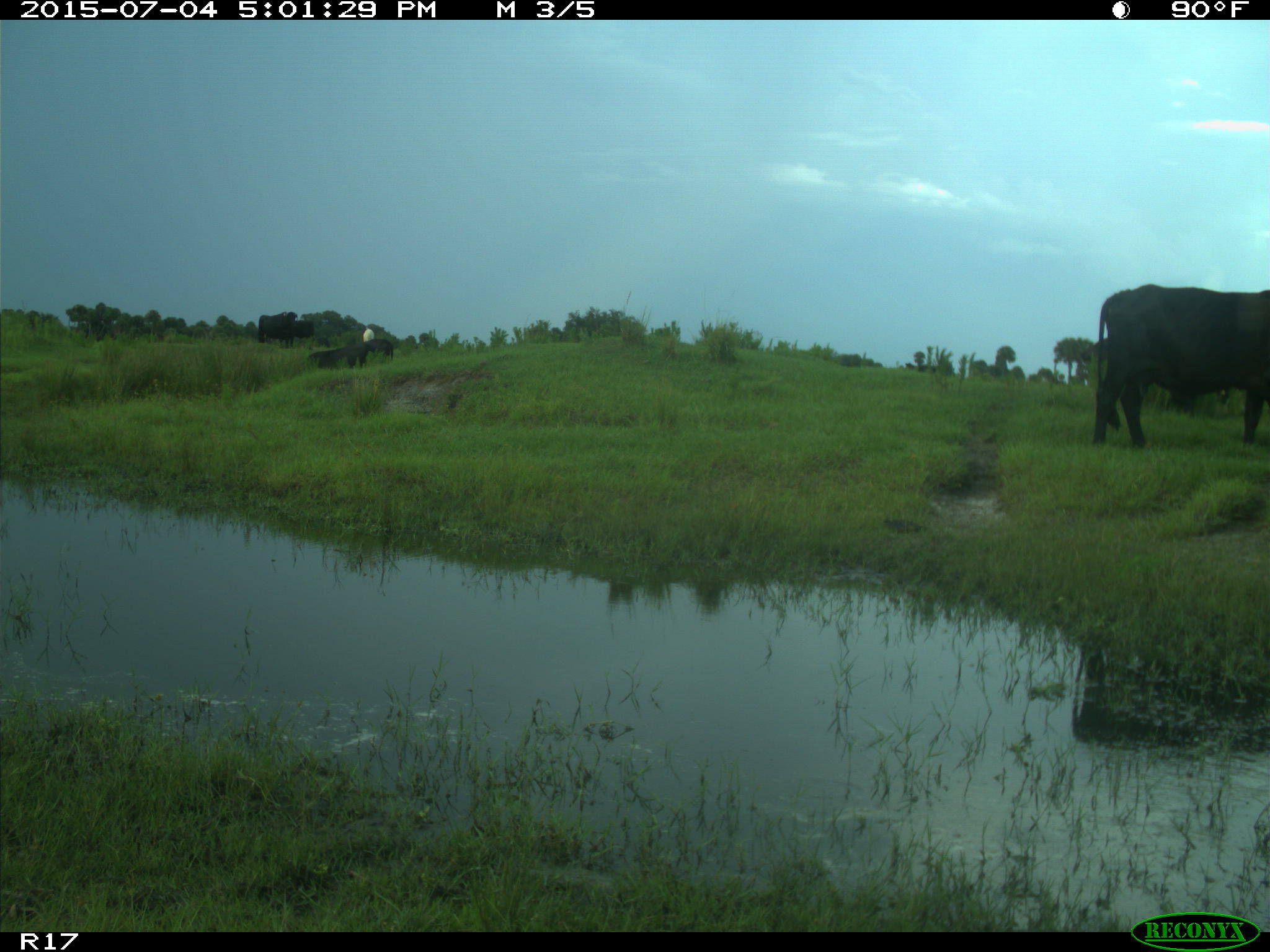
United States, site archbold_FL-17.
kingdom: Animalia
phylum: Chordata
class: Mammalia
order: Artiodactyla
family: Bovidae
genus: Bos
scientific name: Bos taurus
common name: domestic cow